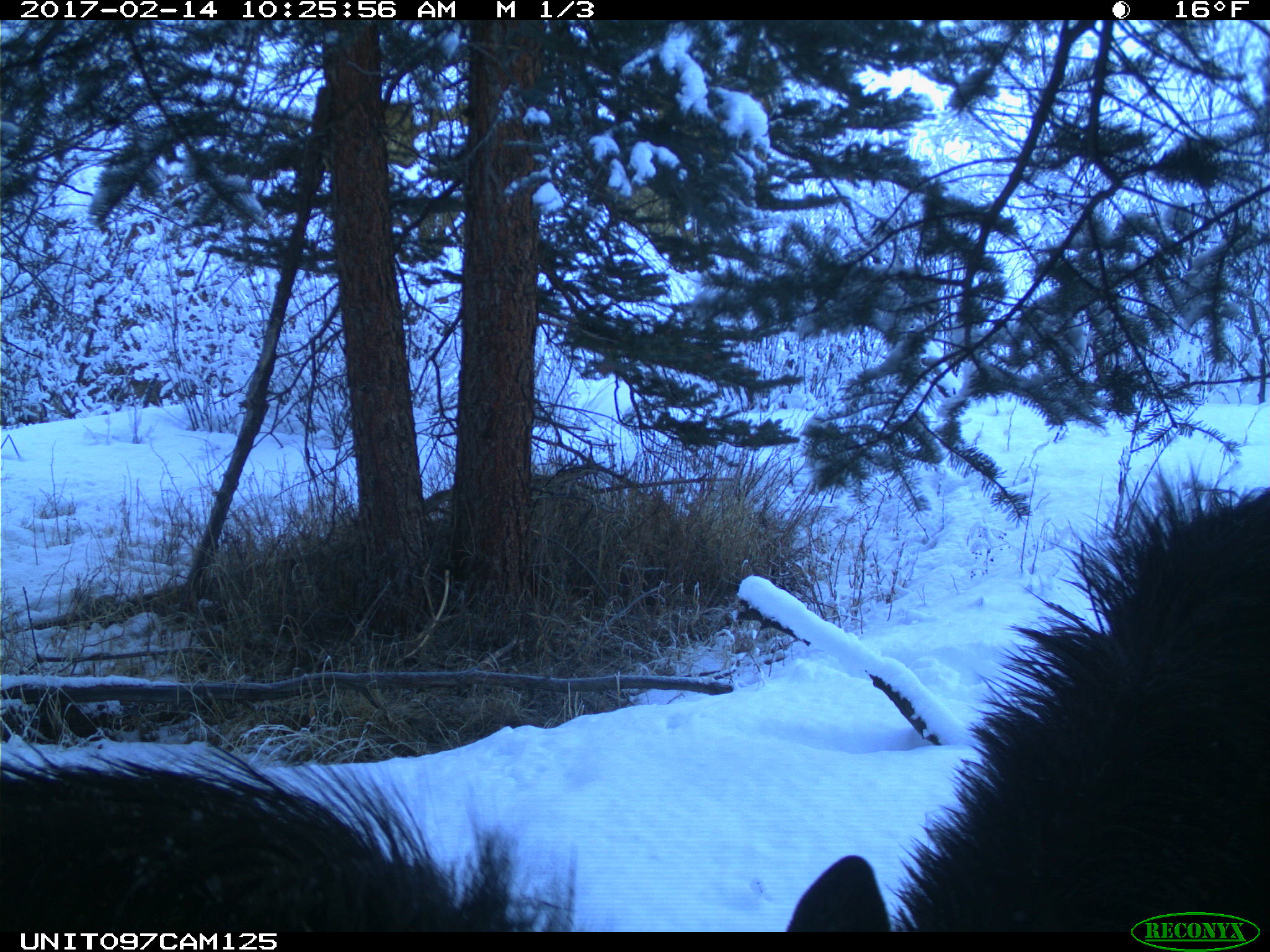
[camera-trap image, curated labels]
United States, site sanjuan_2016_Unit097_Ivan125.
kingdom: Animalia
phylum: Chordata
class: Mammalia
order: Artiodactyla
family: Cervidae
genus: Alces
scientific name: Alces alces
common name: moose